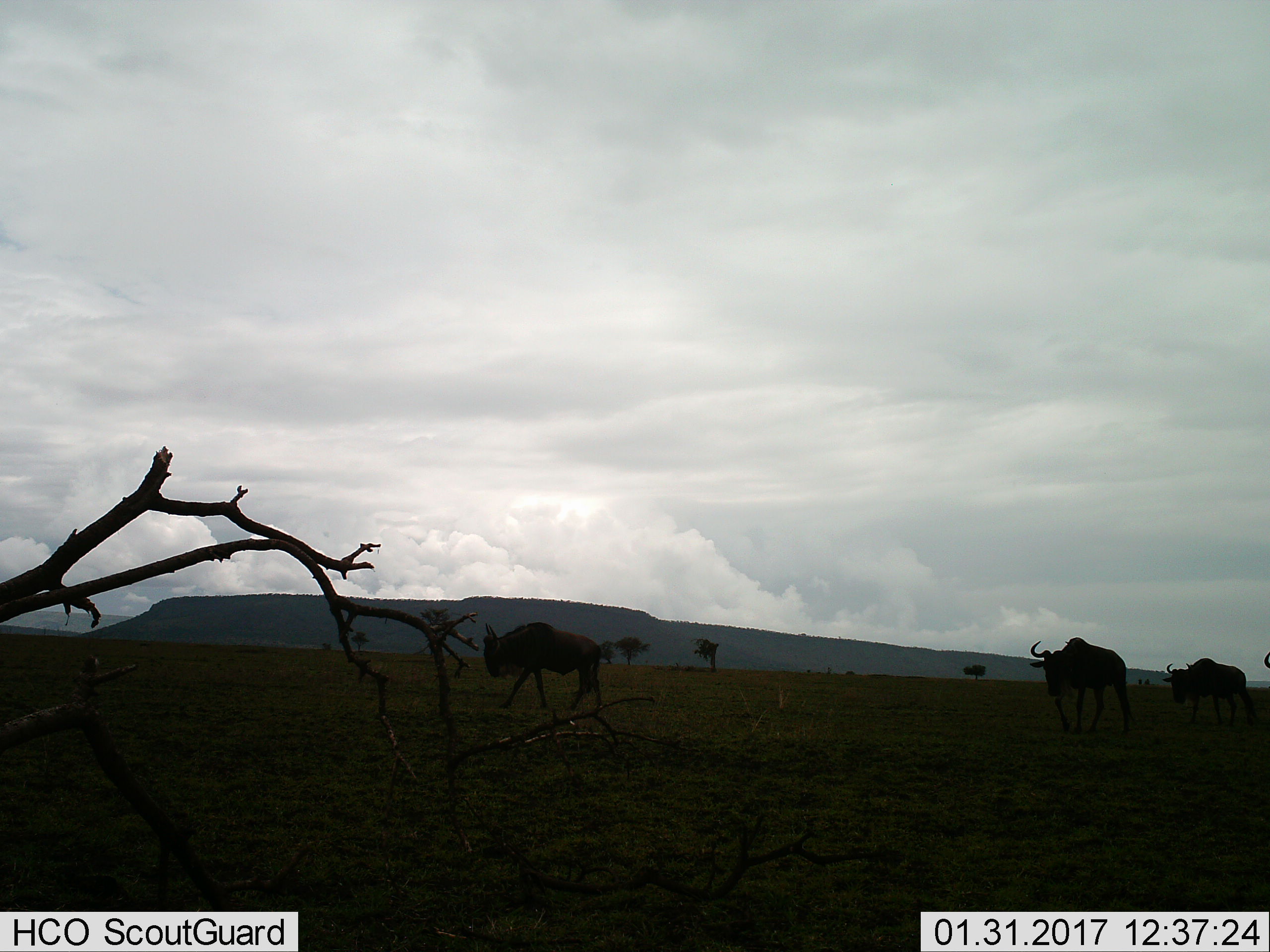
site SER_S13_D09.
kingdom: Animalia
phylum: Chordata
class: Mammalia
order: Artiodactyla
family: Bovidae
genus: Connochaetes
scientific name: Connochaetes taurinus taurinus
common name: blue wildebeest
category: wildebeestblue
Wildebeestblue (blue wildebeest) (Connochaetes taurinus taurinus), count 3. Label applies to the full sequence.